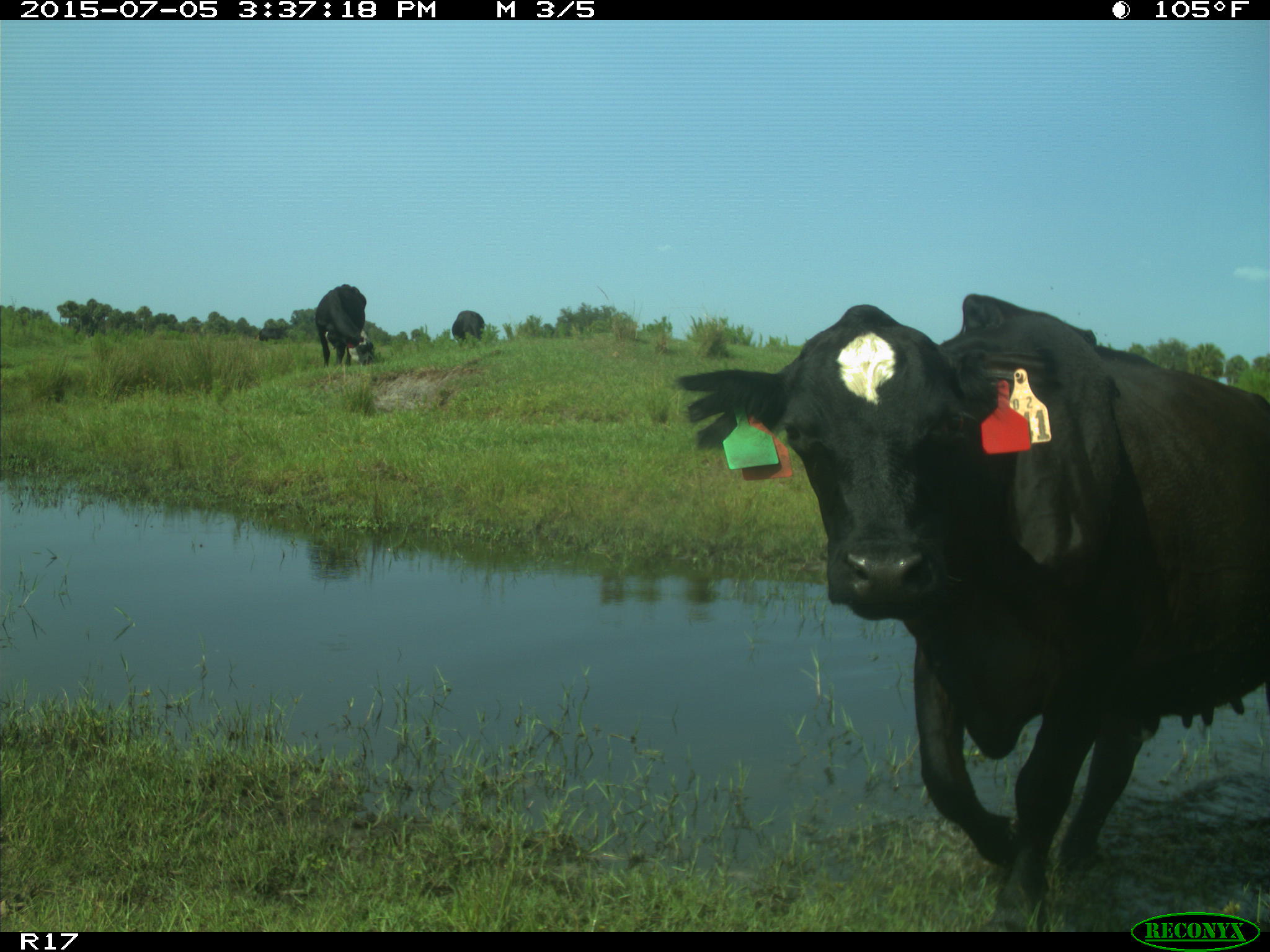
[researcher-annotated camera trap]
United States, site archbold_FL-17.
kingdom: Animalia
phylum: Chordata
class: Mammalia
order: Artiodactyla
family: Bovidae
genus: Bos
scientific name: Bos taurus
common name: domestic cow